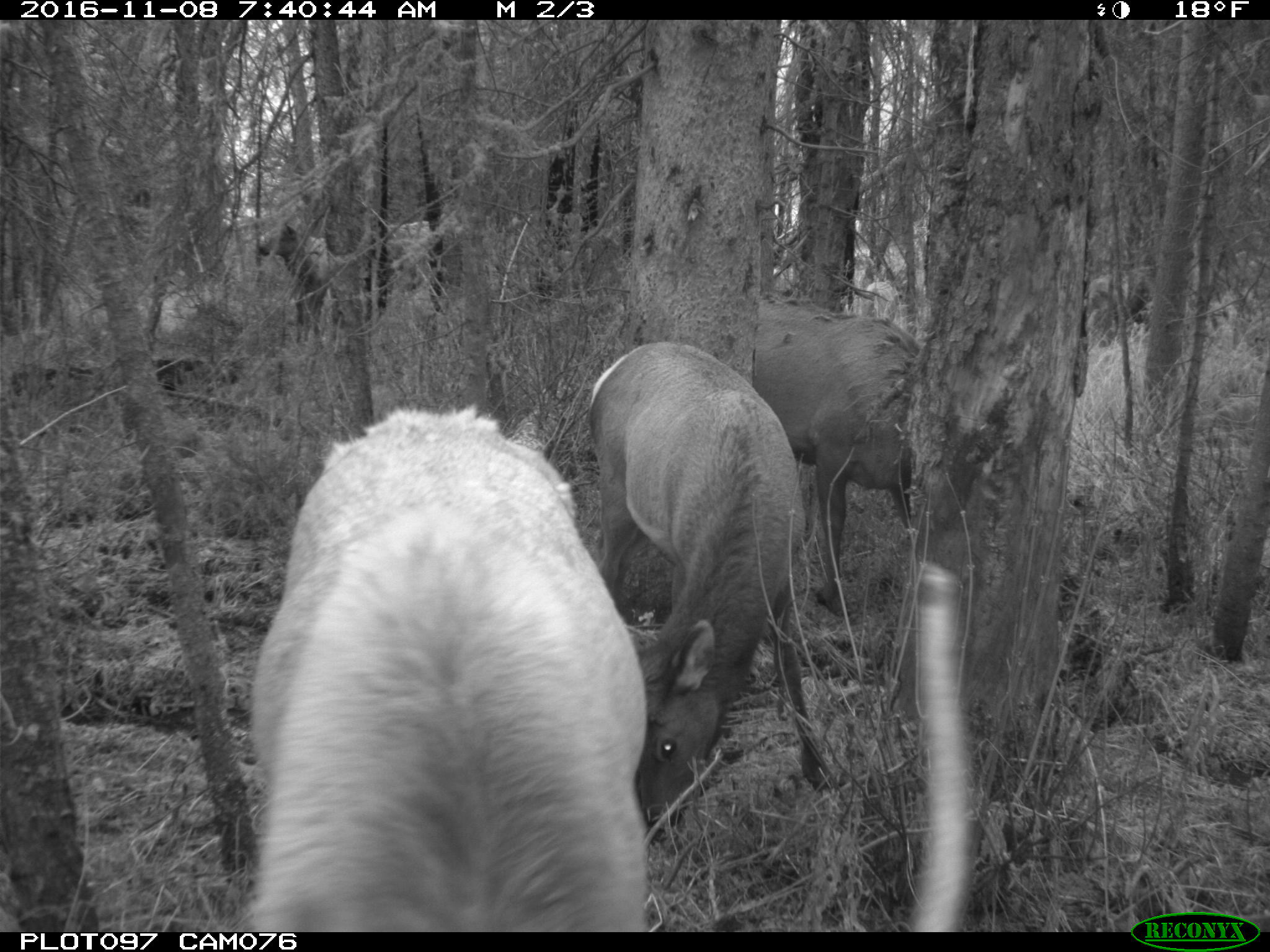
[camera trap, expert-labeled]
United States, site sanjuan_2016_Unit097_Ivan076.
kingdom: Animalia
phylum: Chordata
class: Mammalia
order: Artiodactyla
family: Cervidae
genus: Cervus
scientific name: Cervus elaphus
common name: red deer